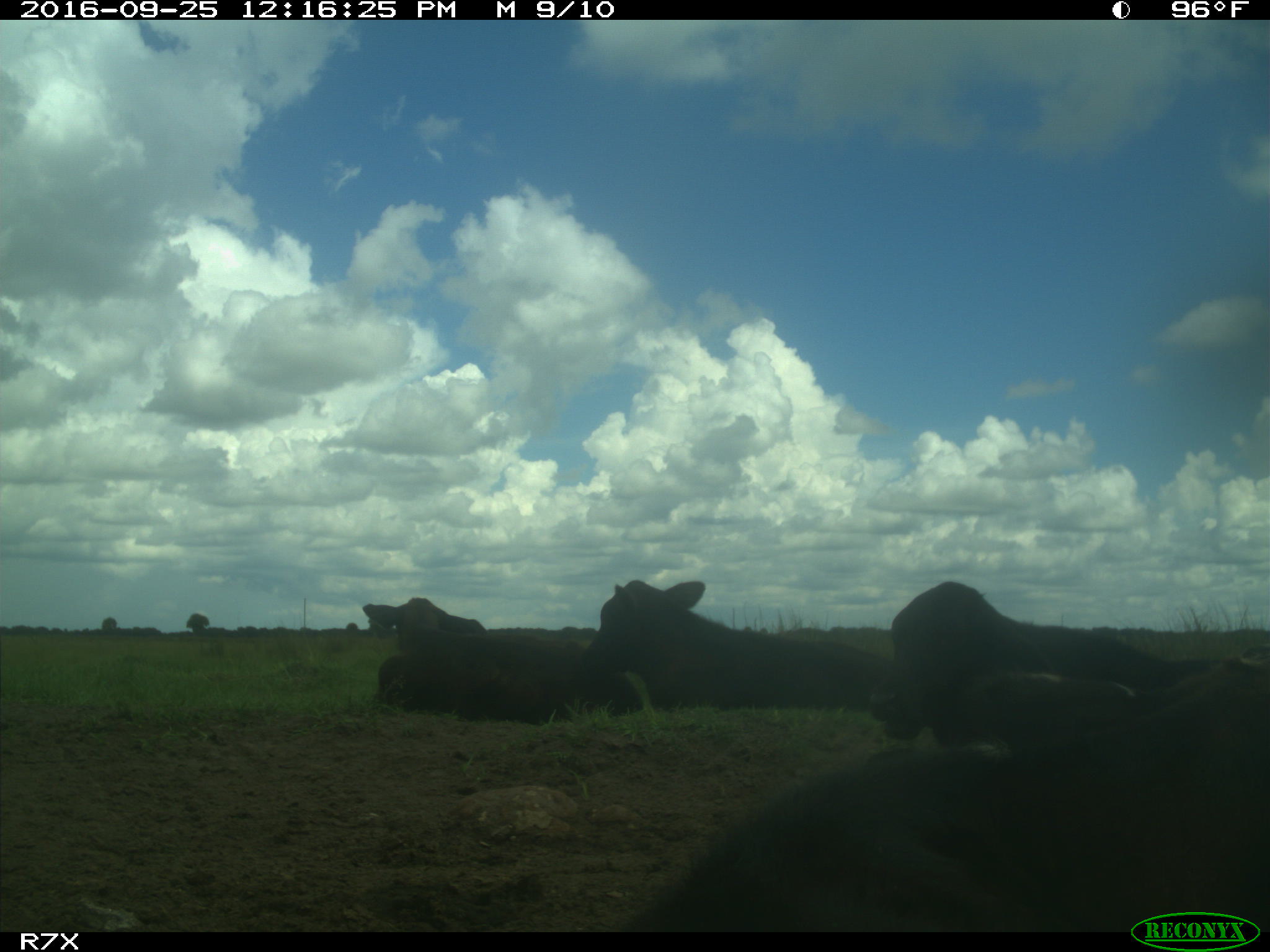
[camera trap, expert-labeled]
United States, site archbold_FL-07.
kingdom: Animalia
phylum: Chordata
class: Mammalia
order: Artiodactyla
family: Bovidae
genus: Bos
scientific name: Bos taurus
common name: domestic cow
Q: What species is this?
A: Bos taurus (domestic cow).